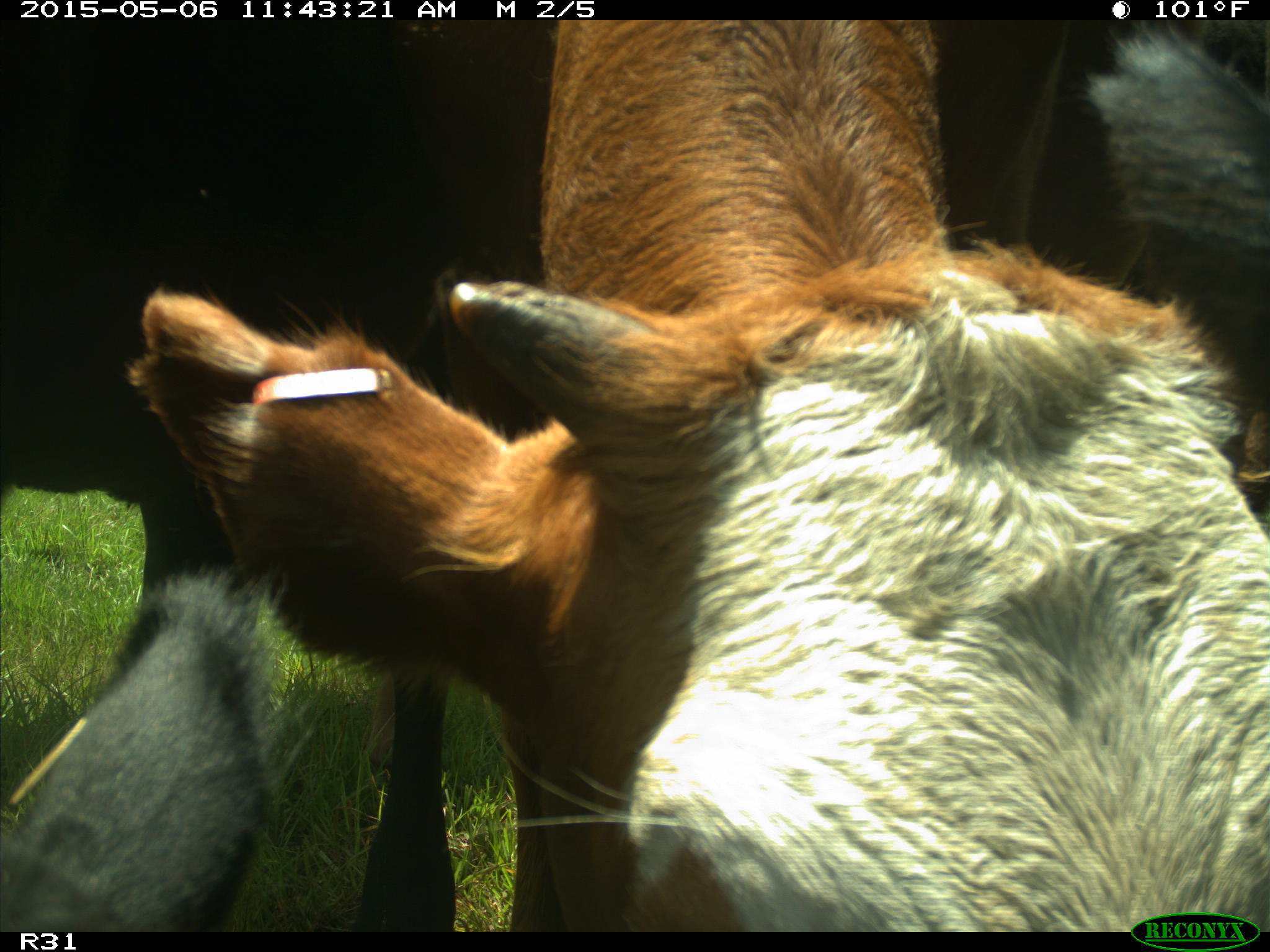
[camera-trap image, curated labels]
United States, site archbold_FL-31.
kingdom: Animalia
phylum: Chordata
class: Mammalia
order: Artiodactyla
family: Bovidae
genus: Bos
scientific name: Bos taurus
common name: domestic cow